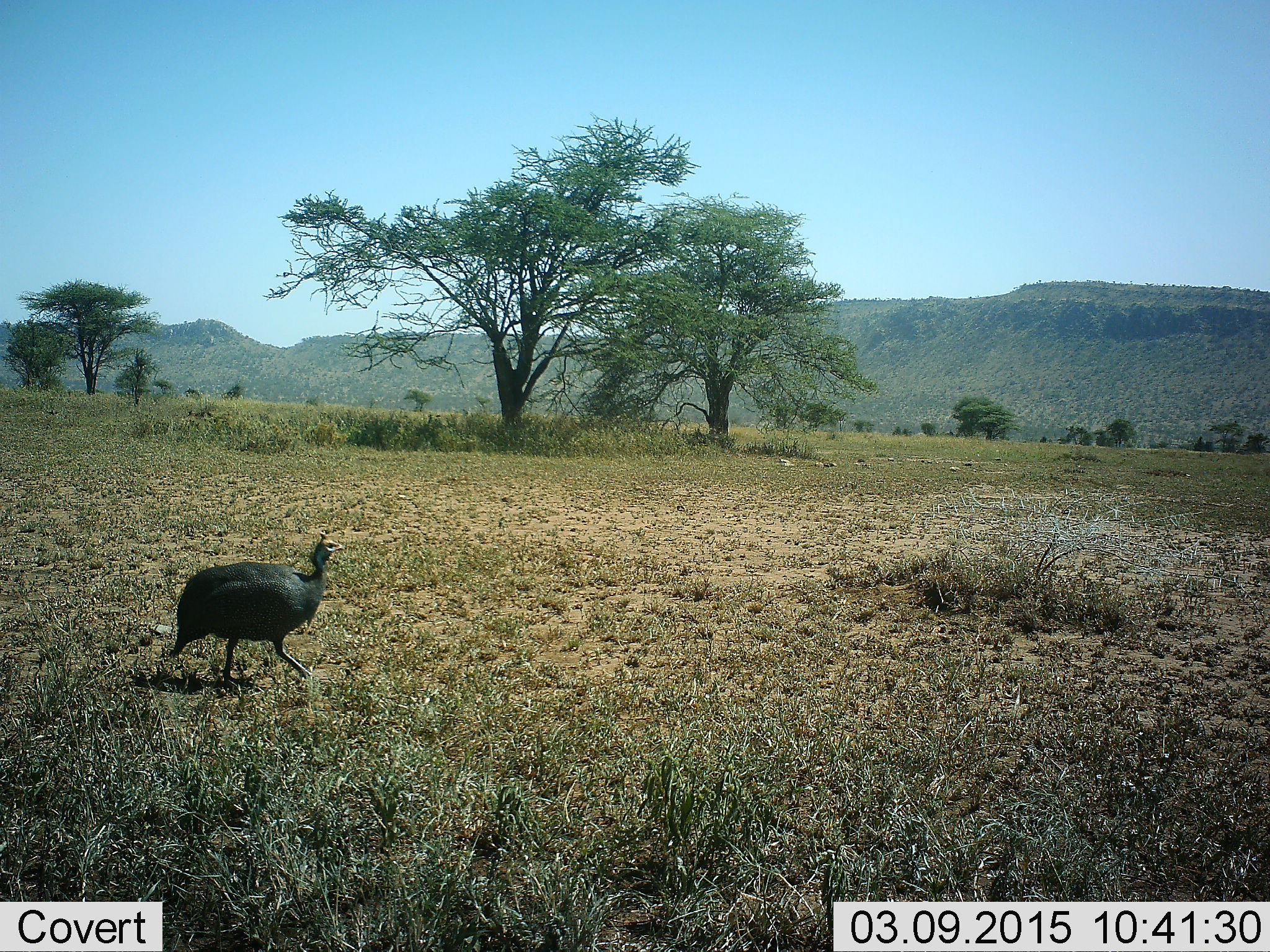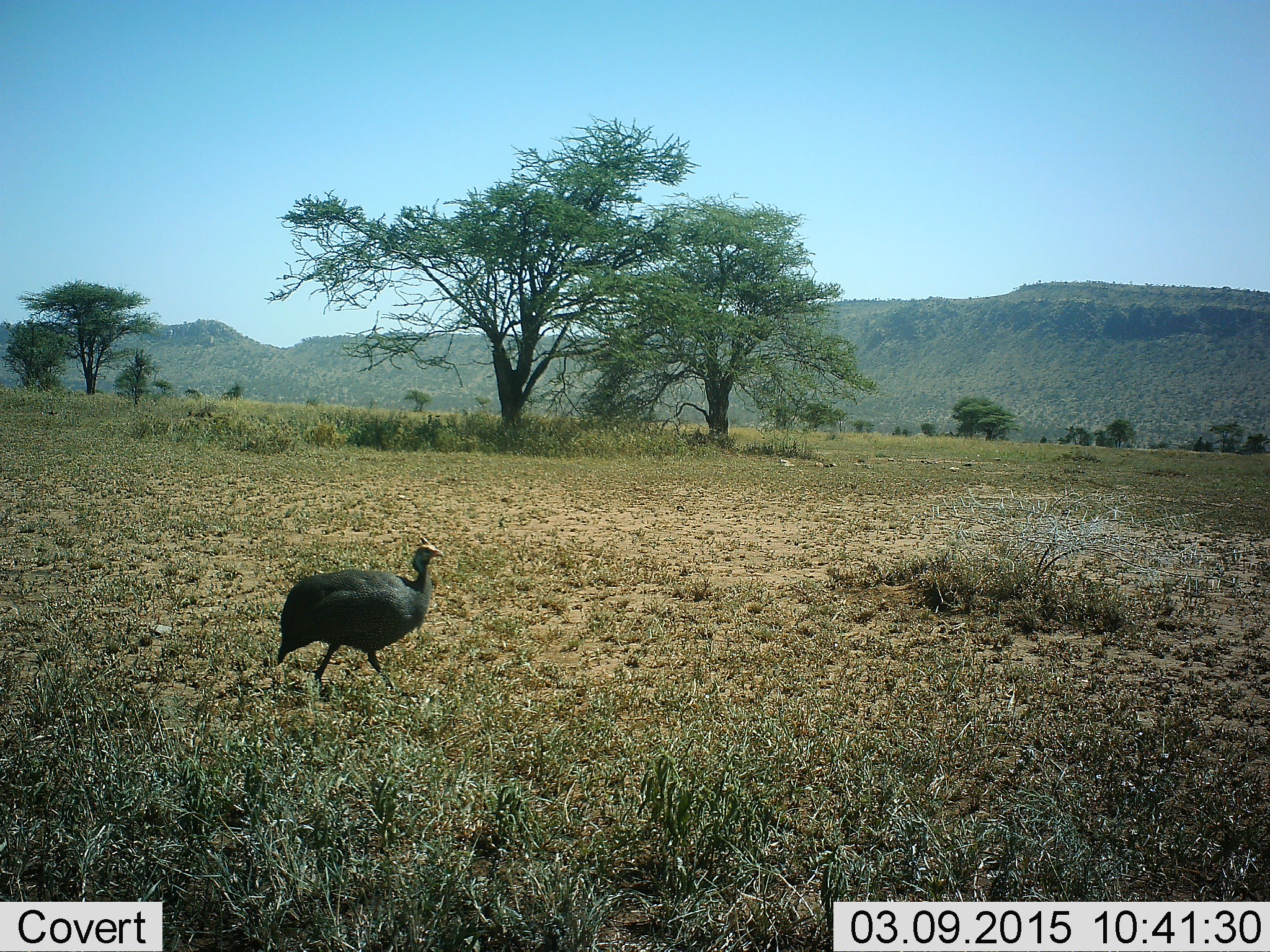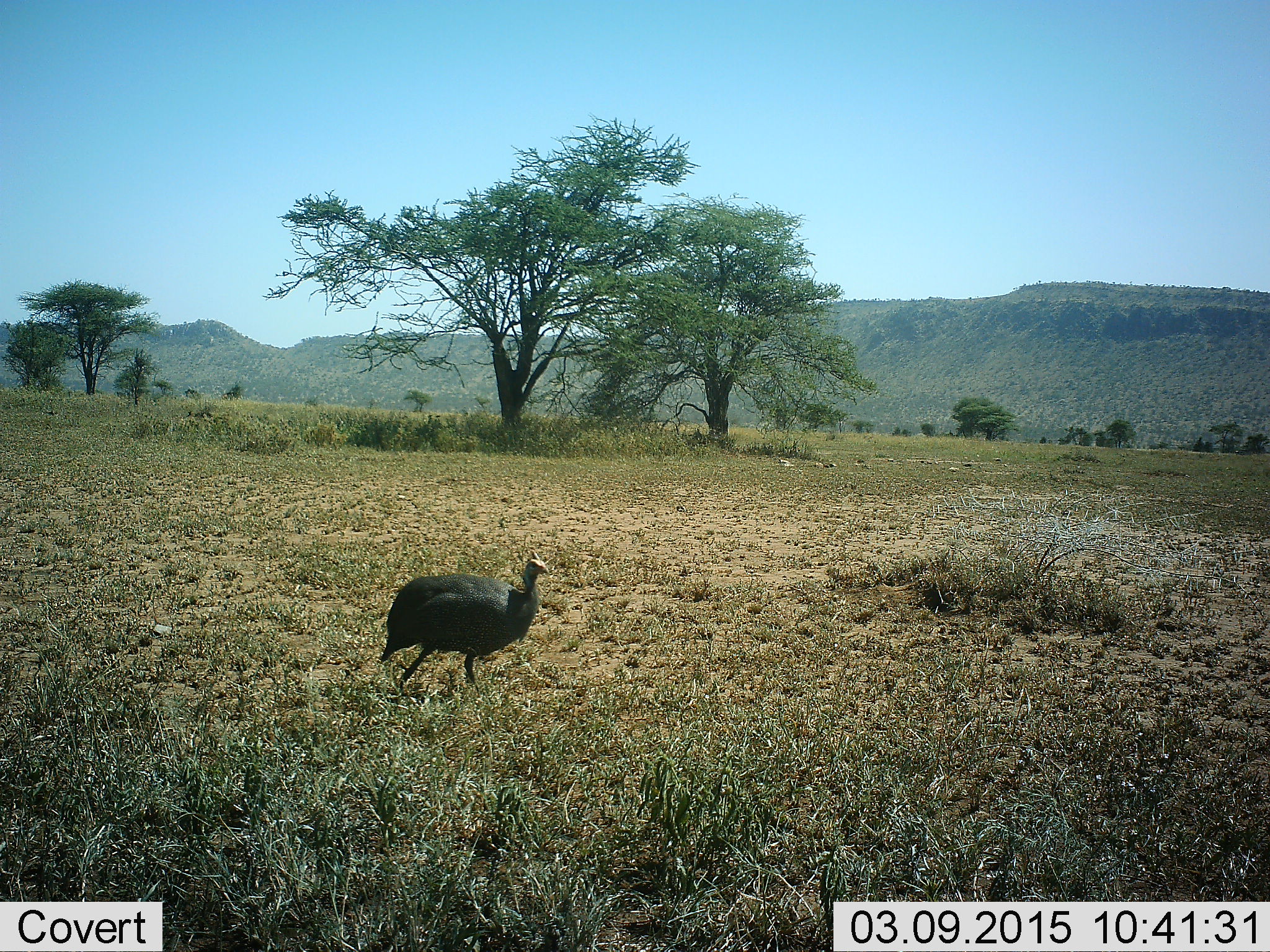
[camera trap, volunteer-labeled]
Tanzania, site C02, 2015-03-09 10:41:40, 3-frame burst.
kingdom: Animalia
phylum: Chordata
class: Aves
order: Galliformes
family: Numididae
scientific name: Numididae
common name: guinea fowl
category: guineafowl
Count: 1.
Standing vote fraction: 0%.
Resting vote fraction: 0%.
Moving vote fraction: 100%.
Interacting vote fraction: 0%.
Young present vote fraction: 0%.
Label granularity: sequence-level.